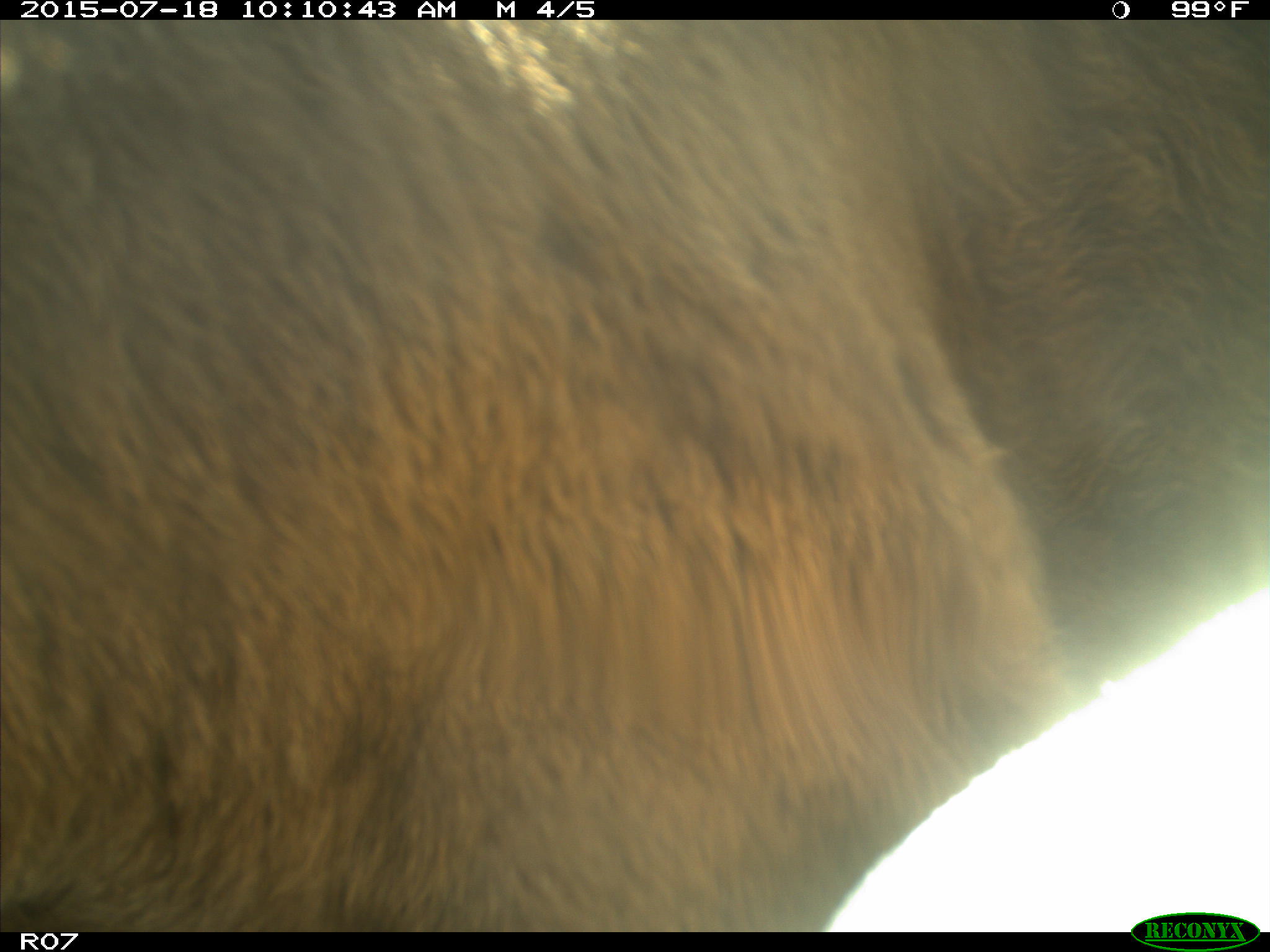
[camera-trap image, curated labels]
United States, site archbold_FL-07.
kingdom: Animalia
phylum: Chordata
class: Mammalia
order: Artiodactyla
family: Bovidae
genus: Bos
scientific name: Bos taurus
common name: domestic cow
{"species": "Bos taurus (domestic cow)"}